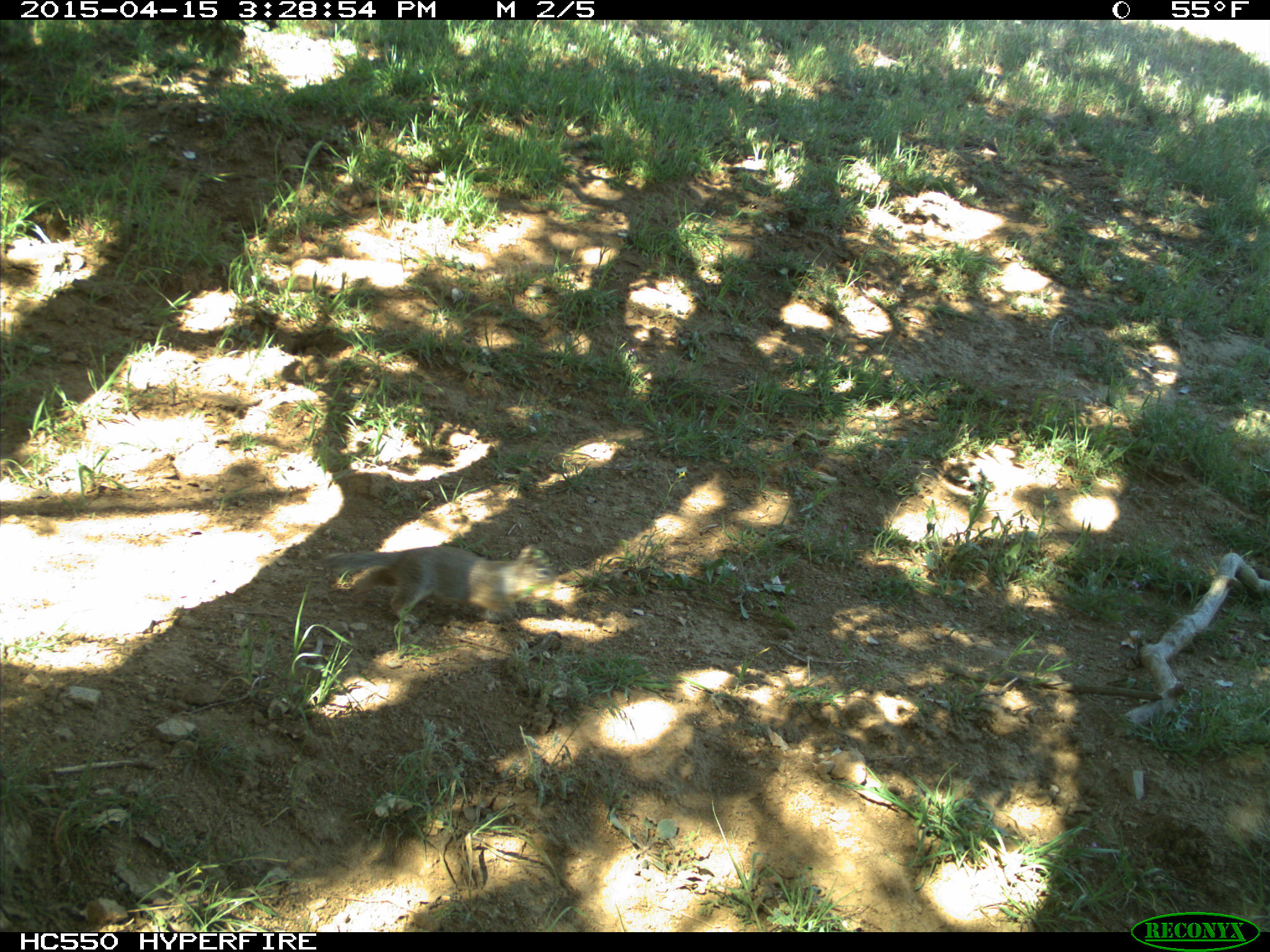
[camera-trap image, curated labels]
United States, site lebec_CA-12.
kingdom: Animalia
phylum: Chordata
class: Mammalia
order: Rodentia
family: Sciuridae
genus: Otospermophilus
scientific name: Otospermophilus beecheyi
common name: california ground squirrel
Otospermophilus beecheyi (california ground squirrel).